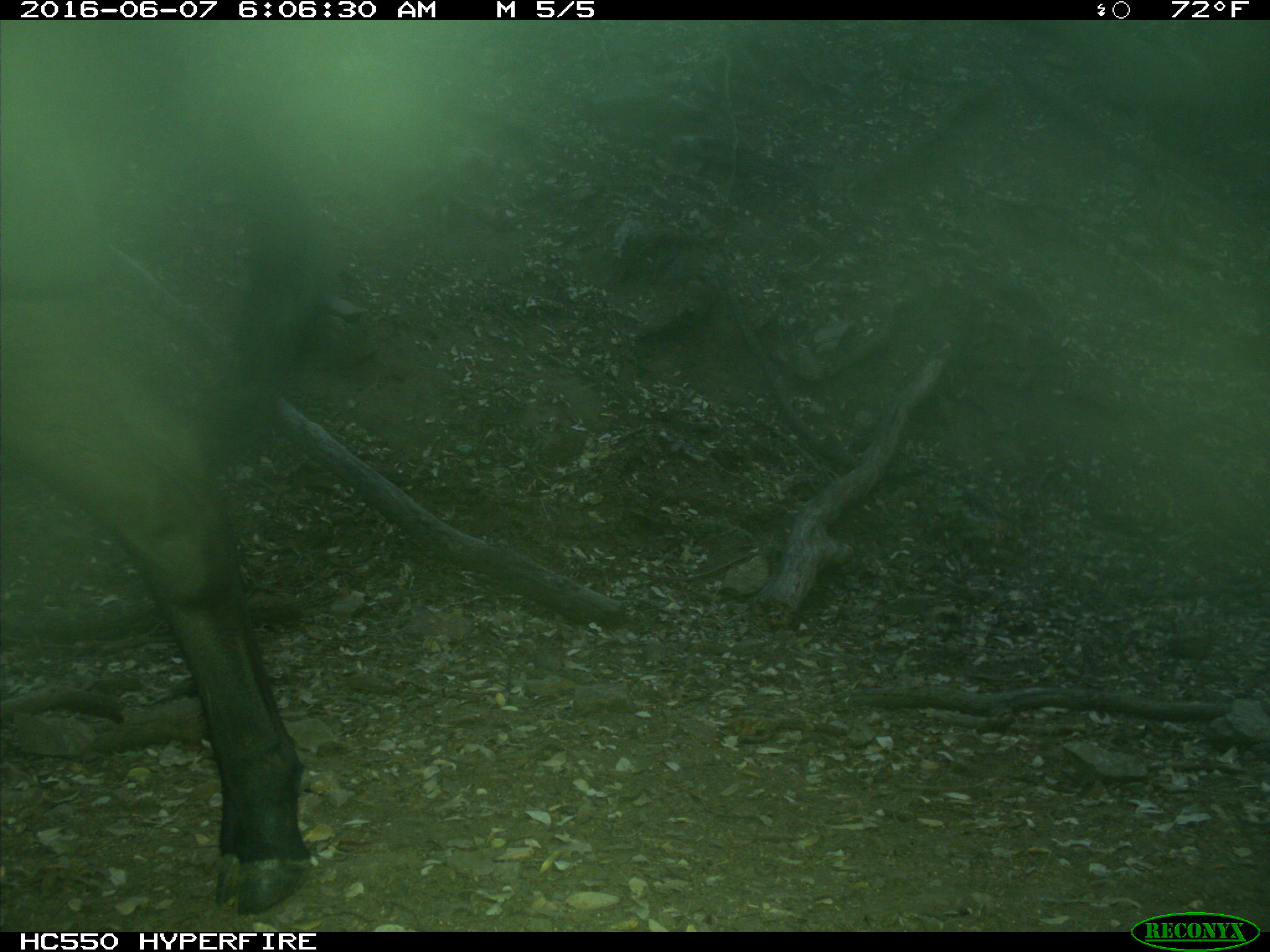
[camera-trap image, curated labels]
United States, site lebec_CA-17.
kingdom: Animalia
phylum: Chordata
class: Mammalia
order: Artiodactyla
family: Bovidae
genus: Bos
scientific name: Bos taurus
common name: domestic cow